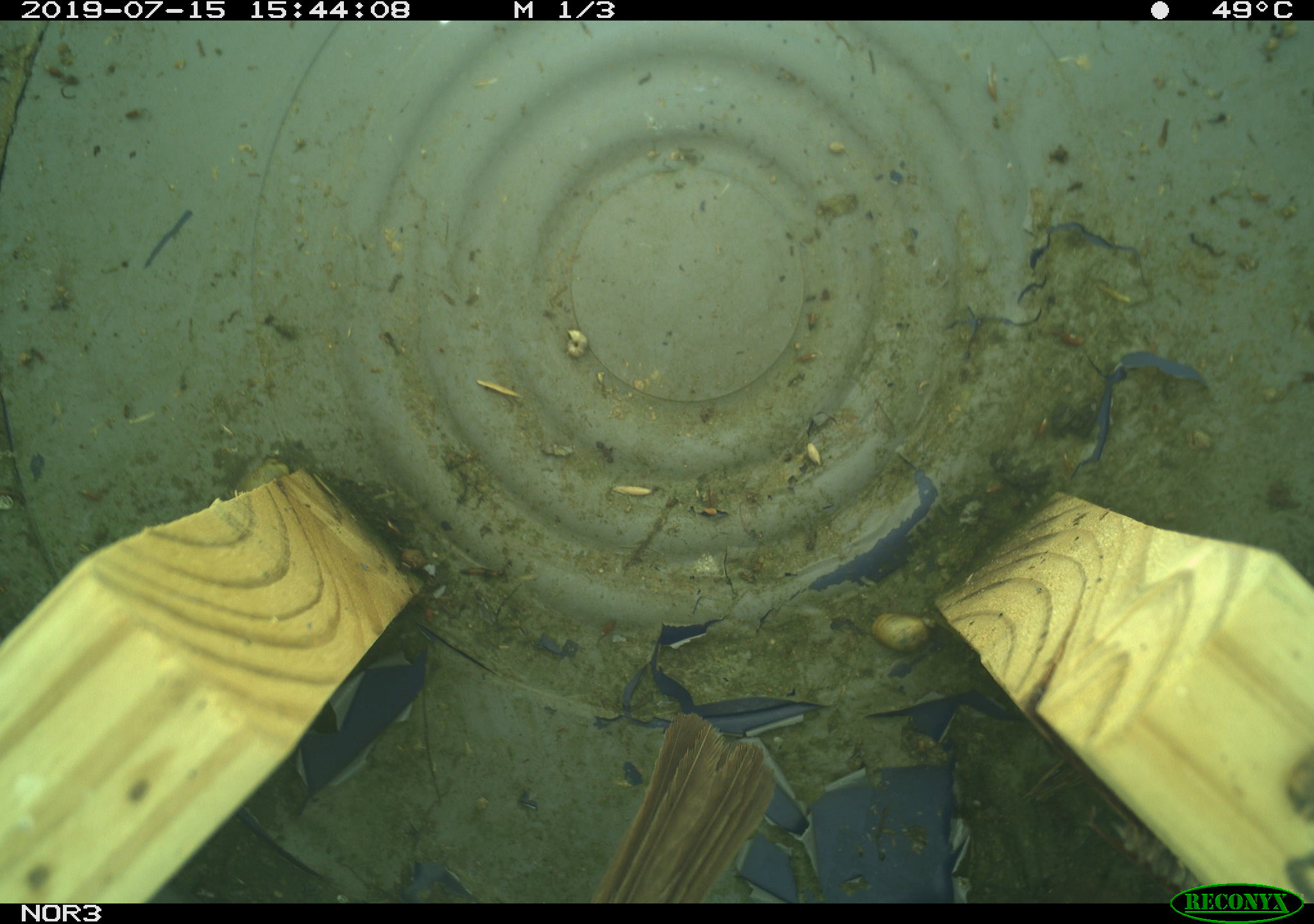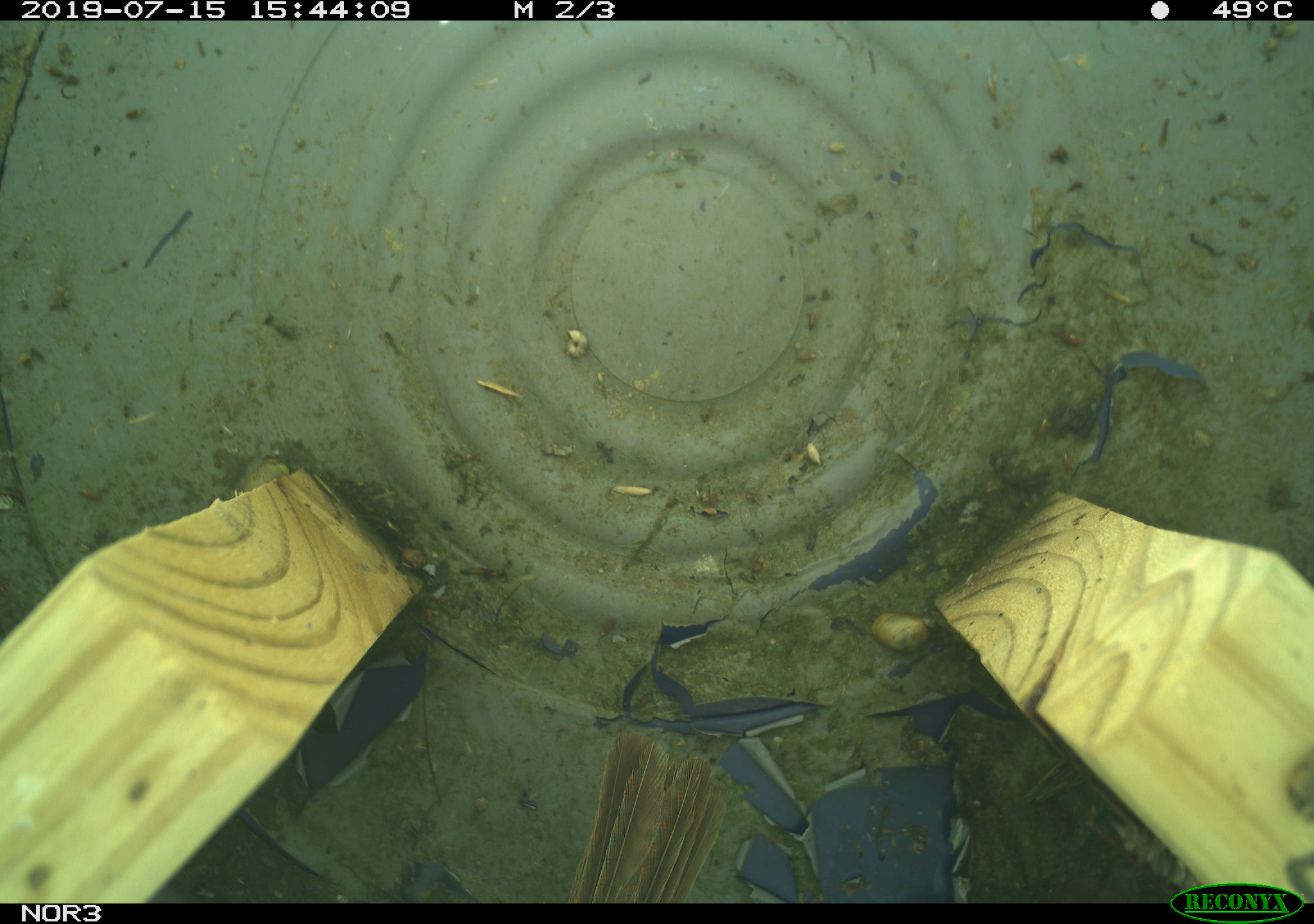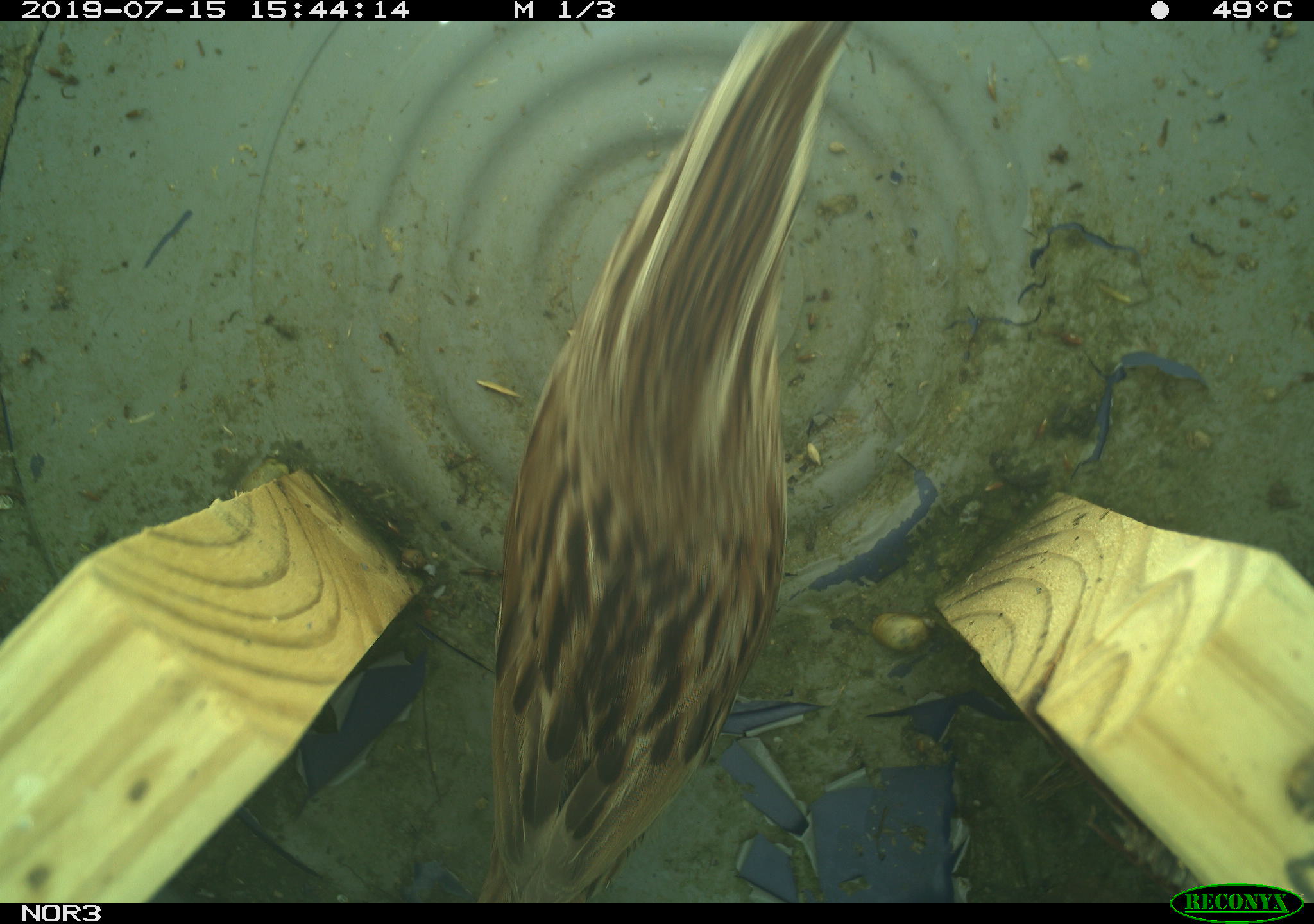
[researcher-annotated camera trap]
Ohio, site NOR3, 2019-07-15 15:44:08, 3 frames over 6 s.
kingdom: Animalia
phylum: Chordata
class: Aves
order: Passeriformes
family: Passerellidae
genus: Melospiza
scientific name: Melospiza melodia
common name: song sparrow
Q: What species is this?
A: Song sparrow (Melospiza melodia).